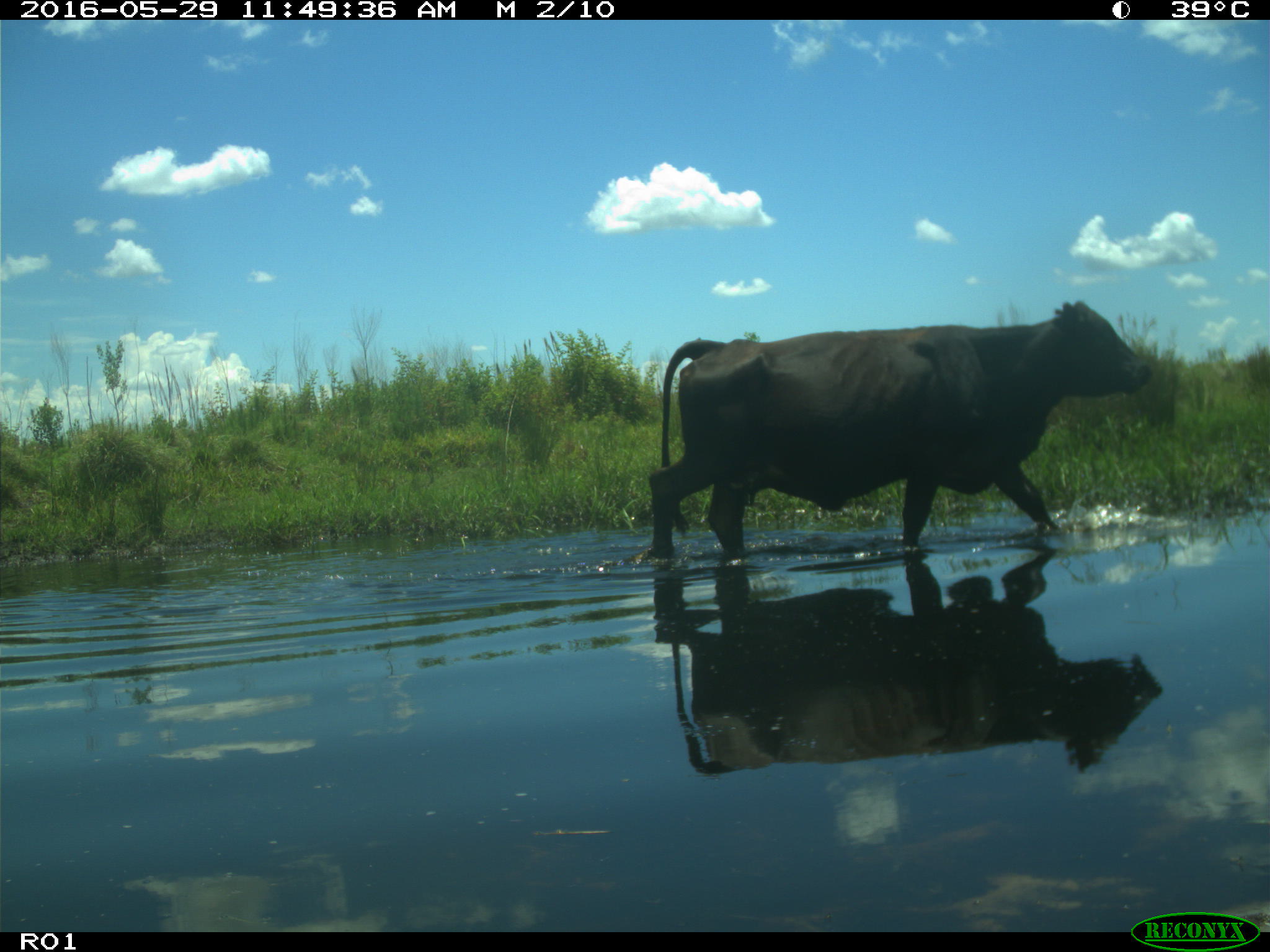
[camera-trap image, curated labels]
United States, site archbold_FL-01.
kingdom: Animalia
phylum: Chordata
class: Mammalia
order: Artiodactyla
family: Bovidae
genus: Bos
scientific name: Bos taurus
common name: domestic cow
Bos taurus (domestic cow).